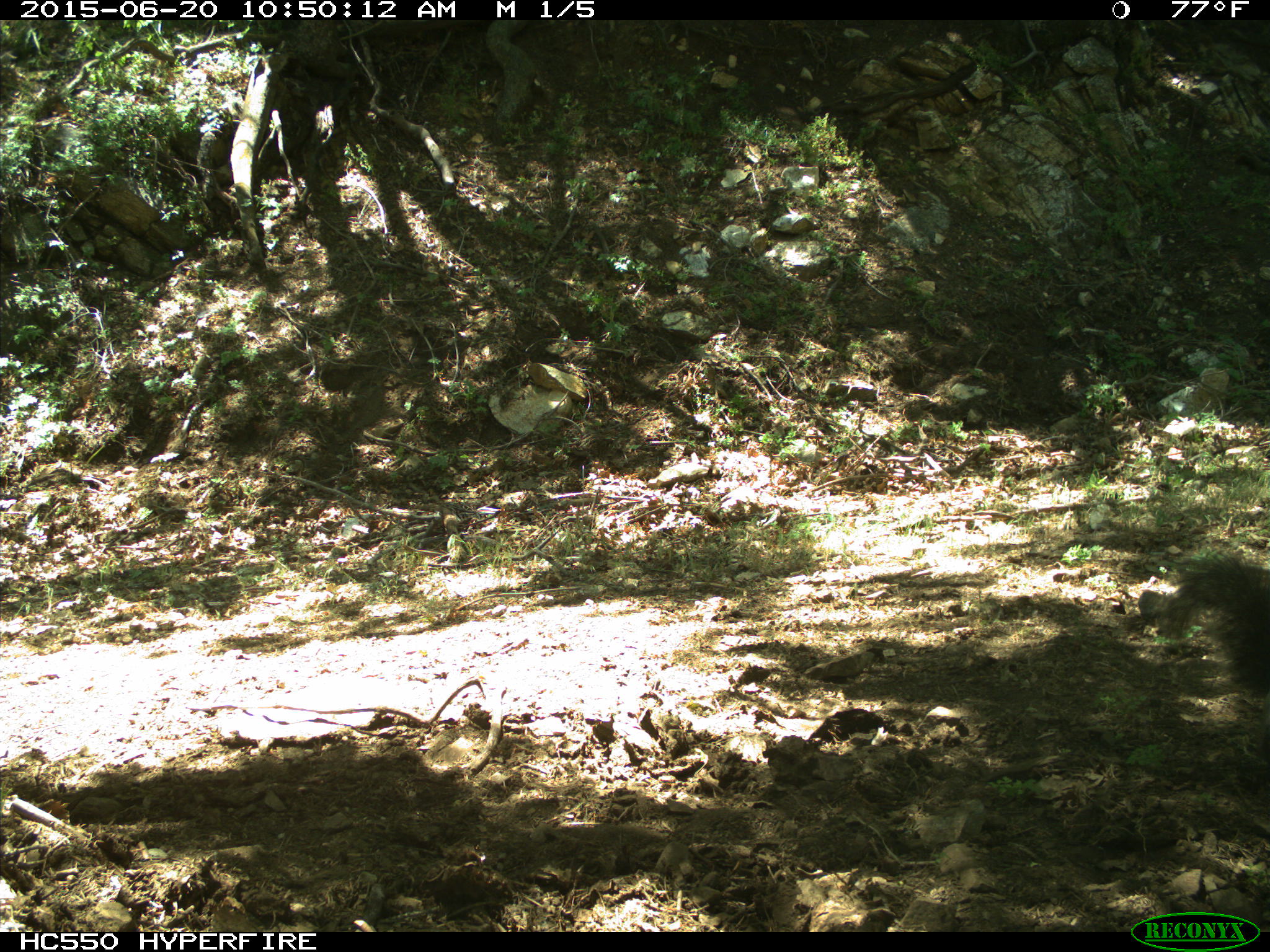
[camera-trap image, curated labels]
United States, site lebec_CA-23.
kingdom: Animalia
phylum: Chordata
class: Mammalia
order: Rodentia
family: Sciuridae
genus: Sciurus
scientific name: Sciurus carolinensis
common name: eastern gray squirrel